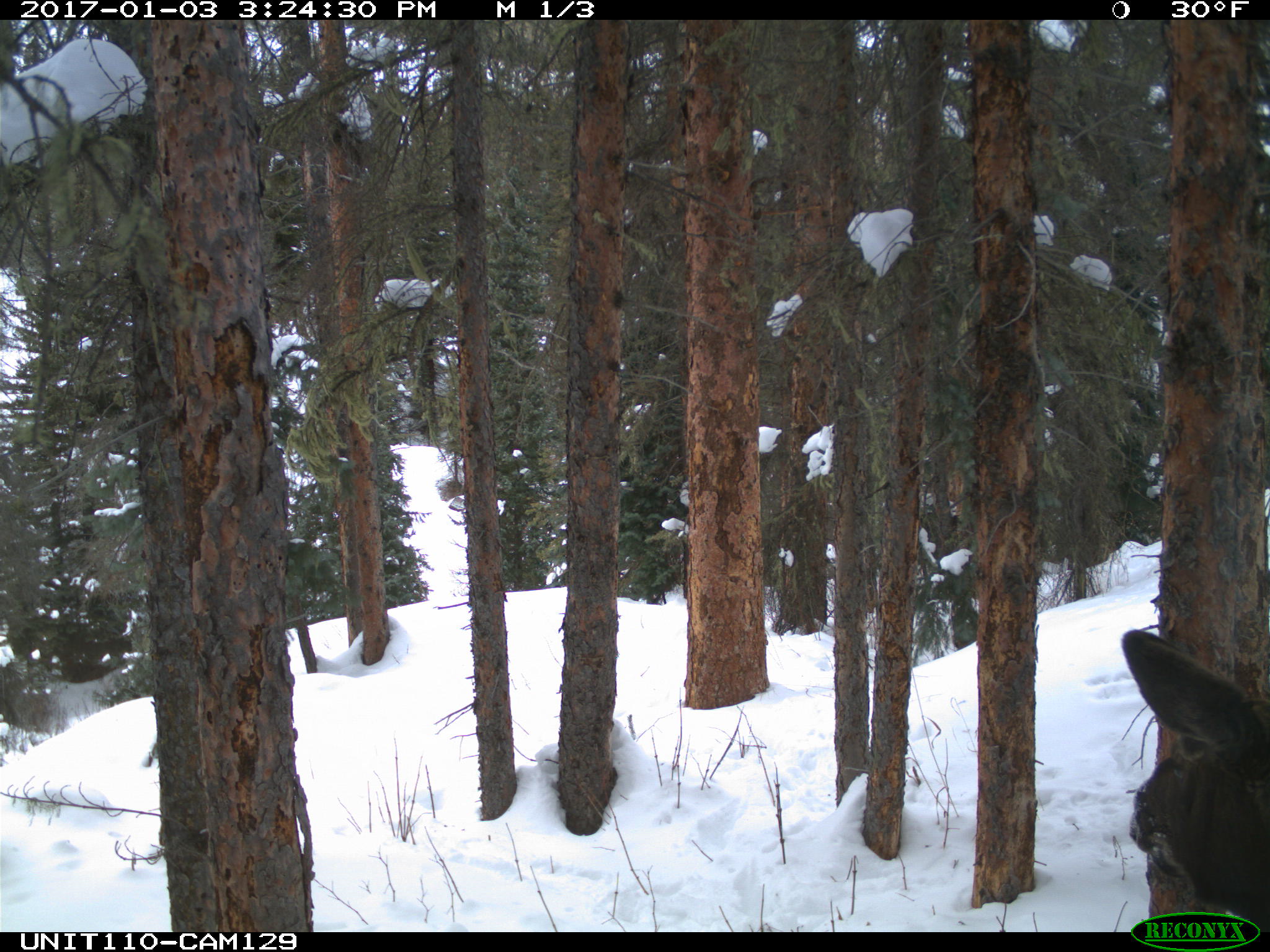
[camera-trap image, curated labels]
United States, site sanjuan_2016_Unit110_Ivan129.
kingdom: Animalia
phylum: Chordata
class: Mammalia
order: Artiodactyla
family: Cervidae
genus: Alces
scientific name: Alces alces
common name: moose